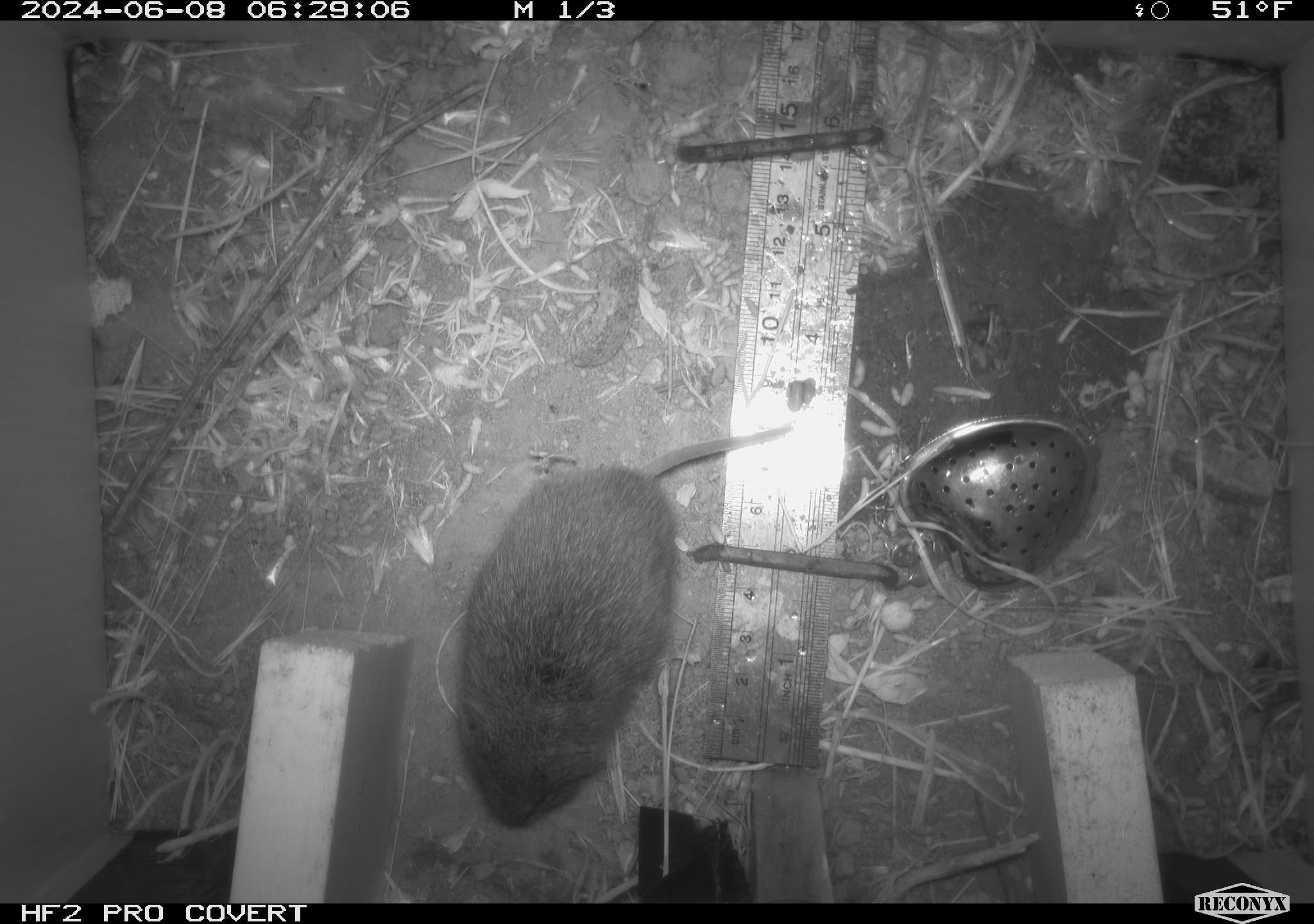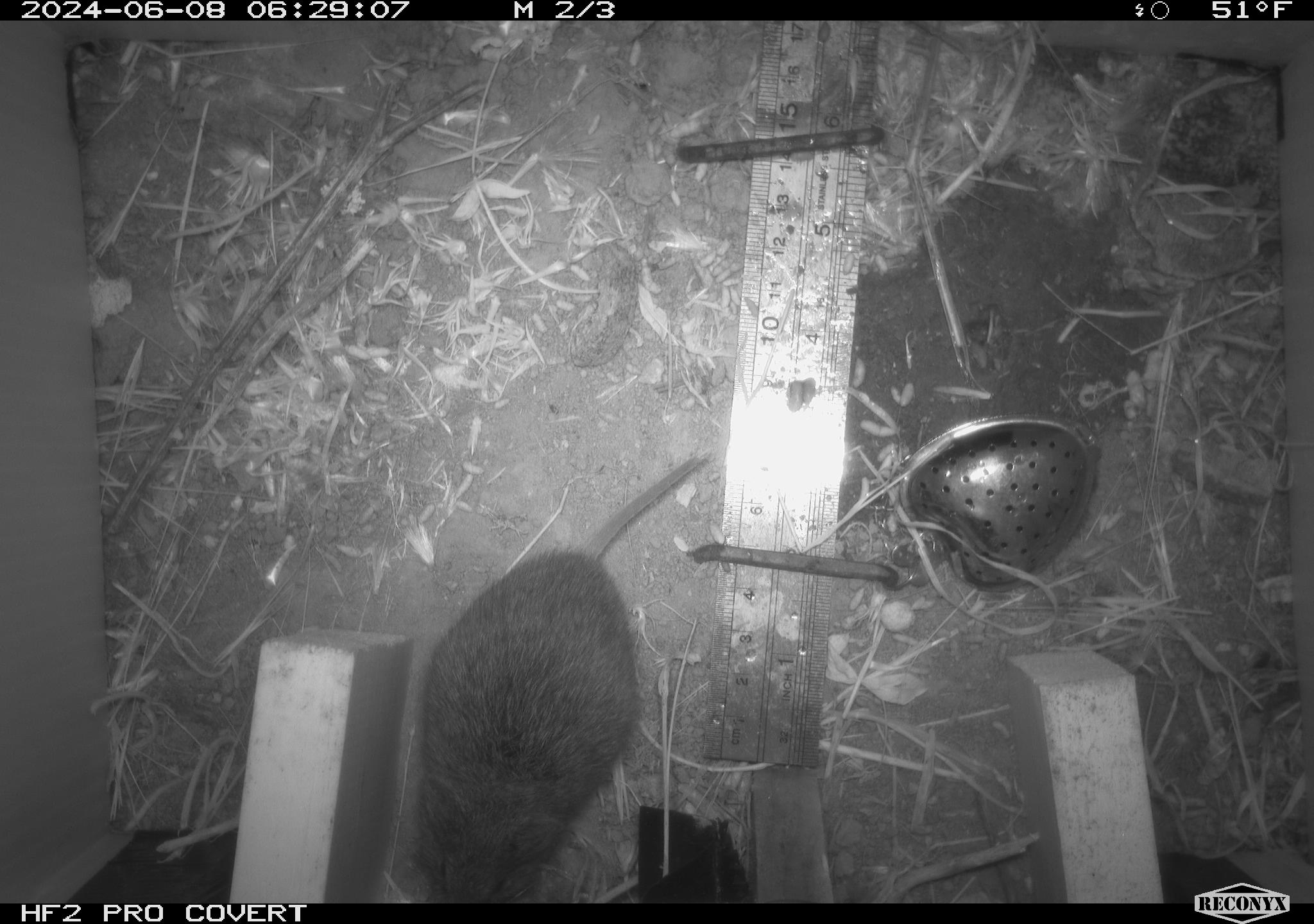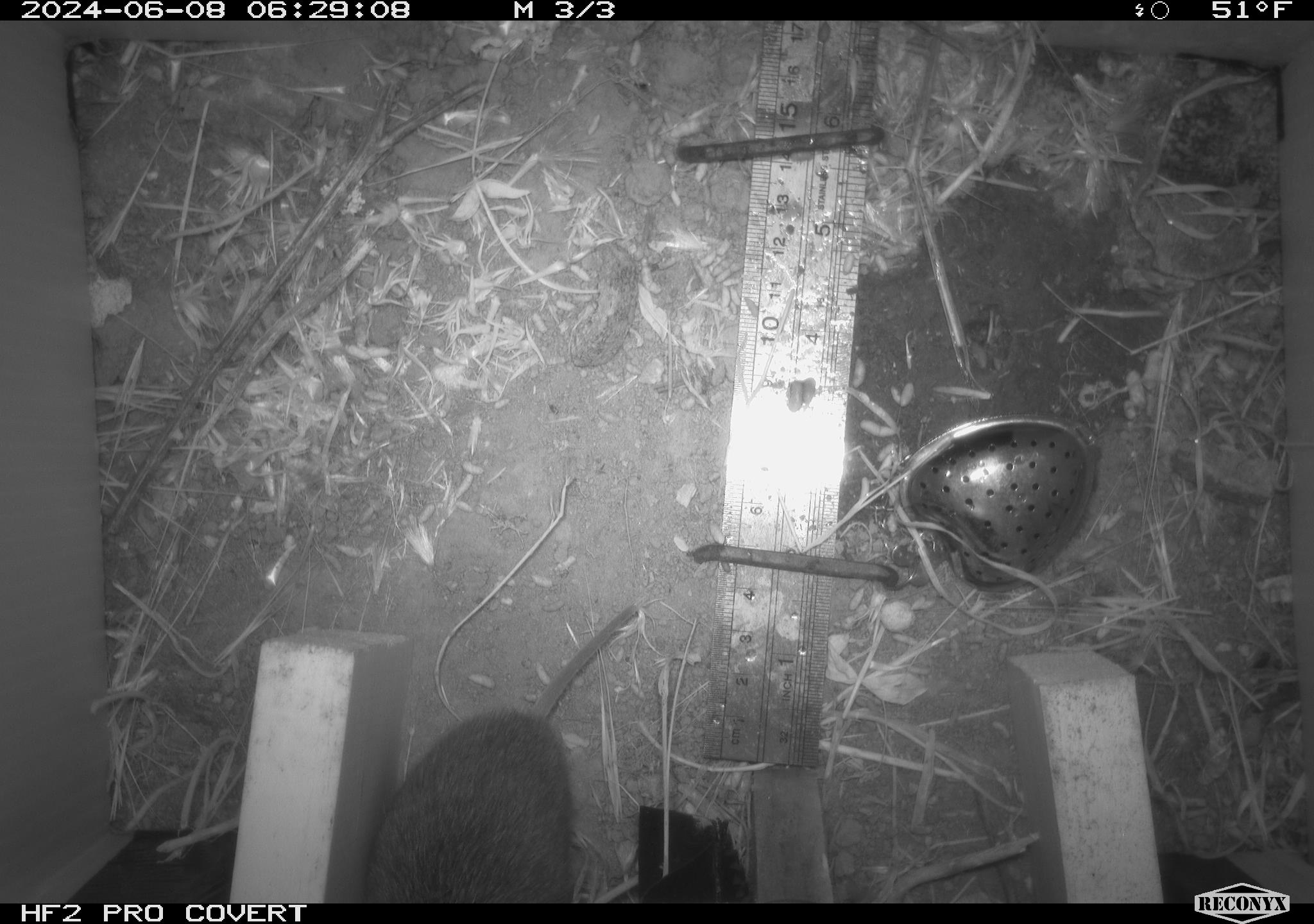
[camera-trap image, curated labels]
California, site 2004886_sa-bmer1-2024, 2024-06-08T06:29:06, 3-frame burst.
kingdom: Animalia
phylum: Chordata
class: Mammalia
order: Rodentia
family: Cricetidae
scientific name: Arvicolinae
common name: voles, lemmings, and muskrats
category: arvicolinae subfamily